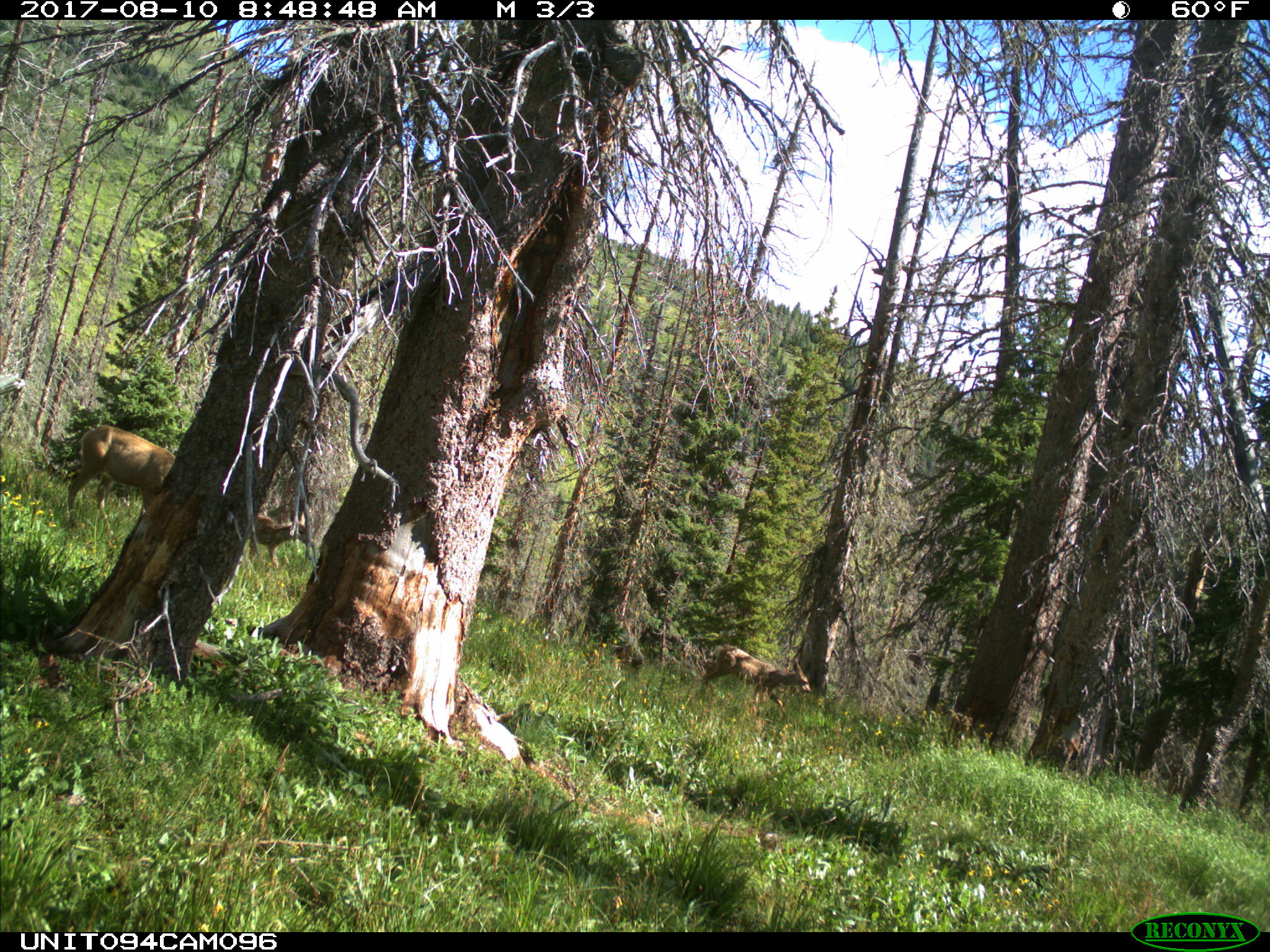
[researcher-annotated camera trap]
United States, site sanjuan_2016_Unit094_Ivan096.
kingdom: Animalia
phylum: Chordata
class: Mammalia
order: Artiodactyla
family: Cervidae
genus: Odocoileus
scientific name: Odocoileus hemionus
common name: mule deer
Odocoileus hemionus (mule deer).